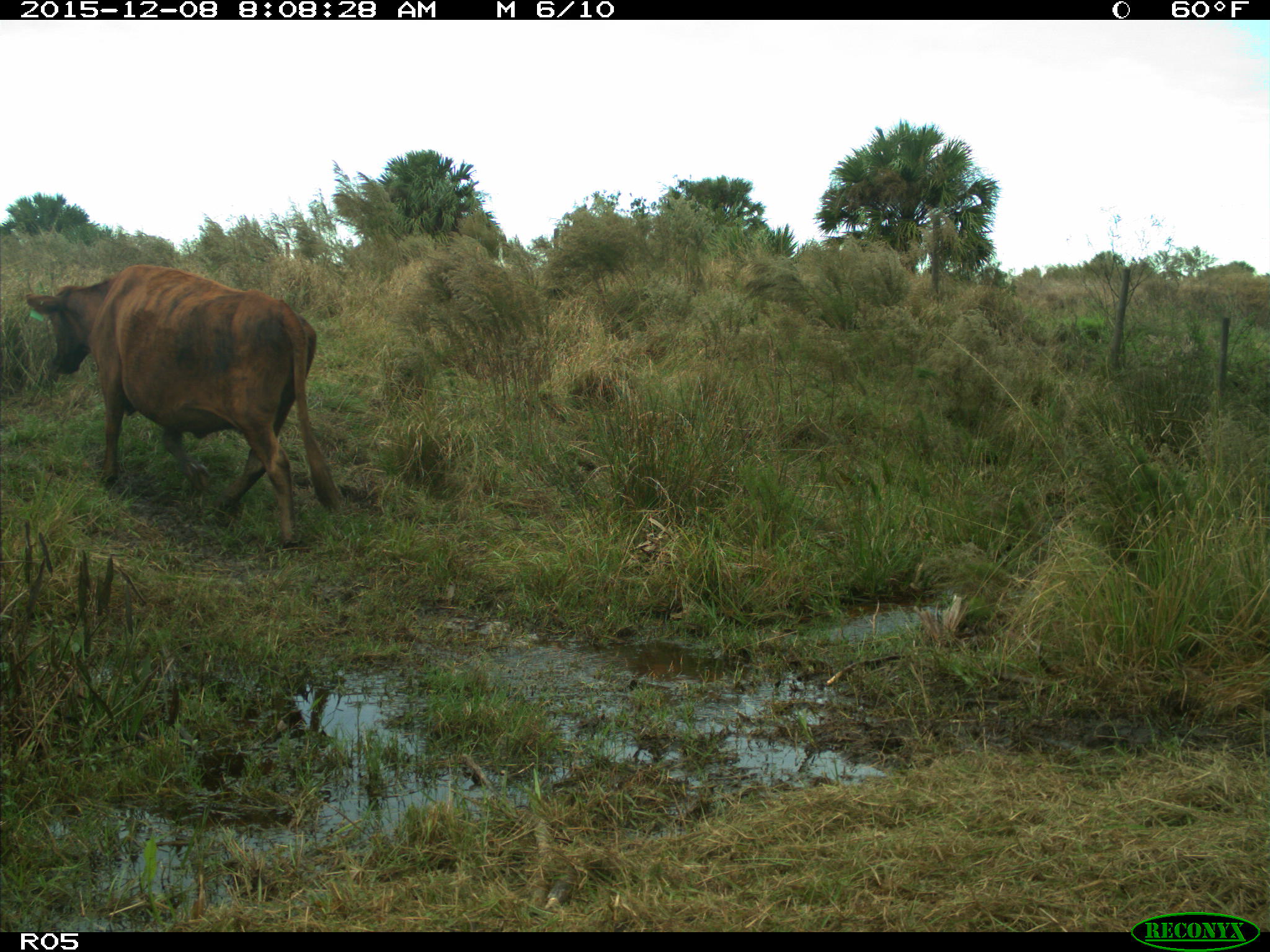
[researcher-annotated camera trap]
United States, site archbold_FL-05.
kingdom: Animalia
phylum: Chordata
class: Mammalia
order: Artiodactyla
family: Bovidae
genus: Bos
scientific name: Bos taurus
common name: domestic cow